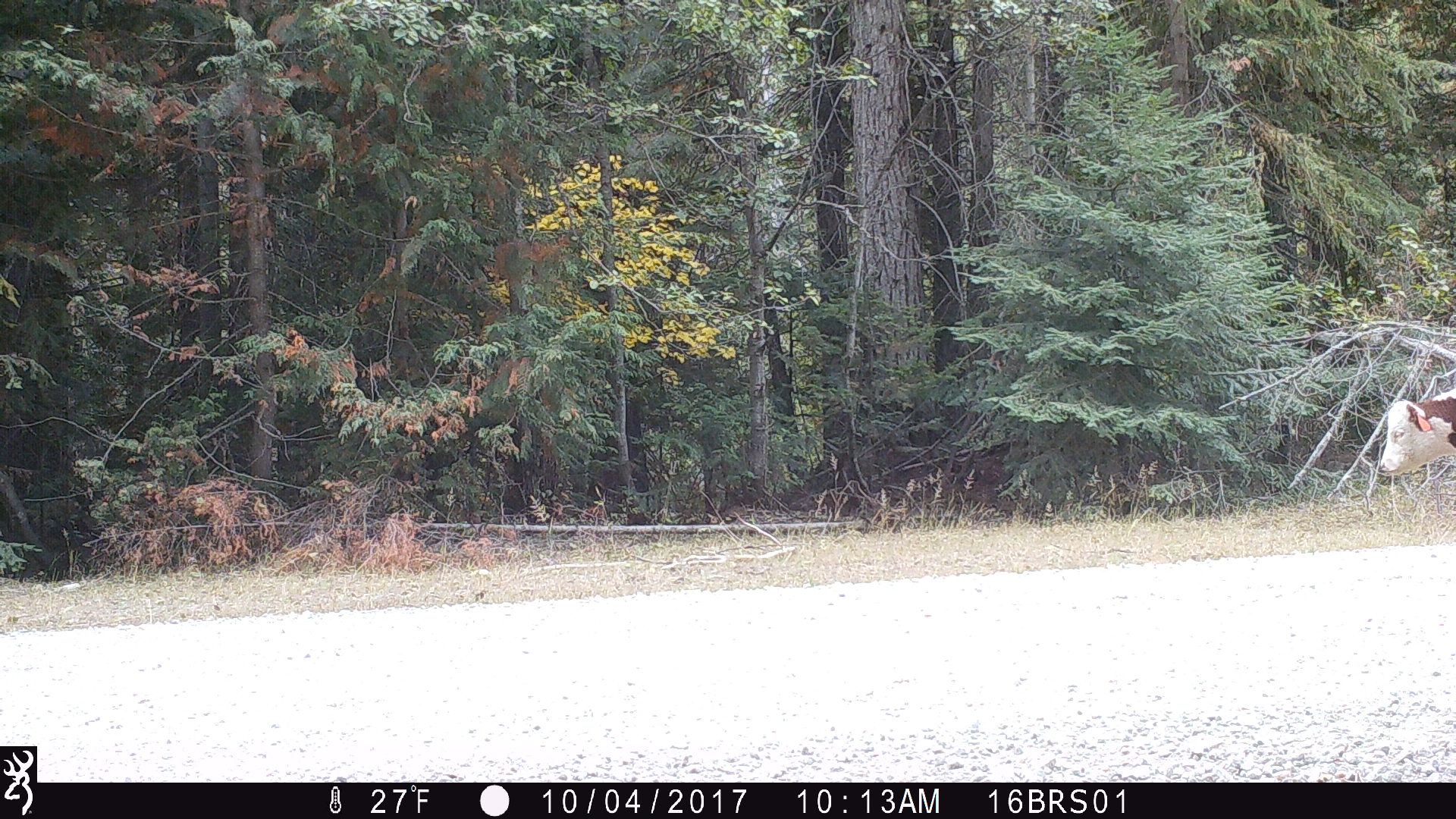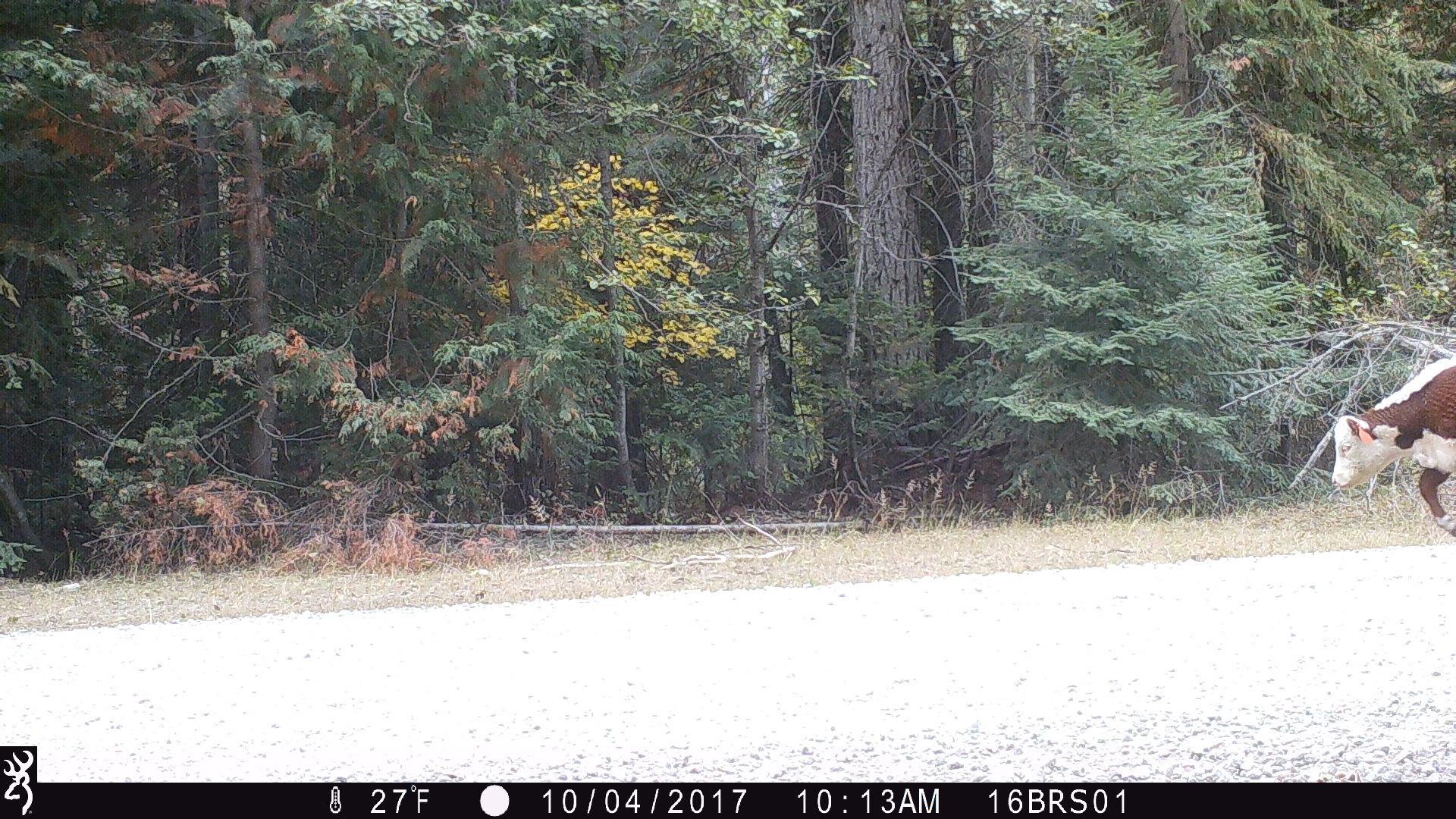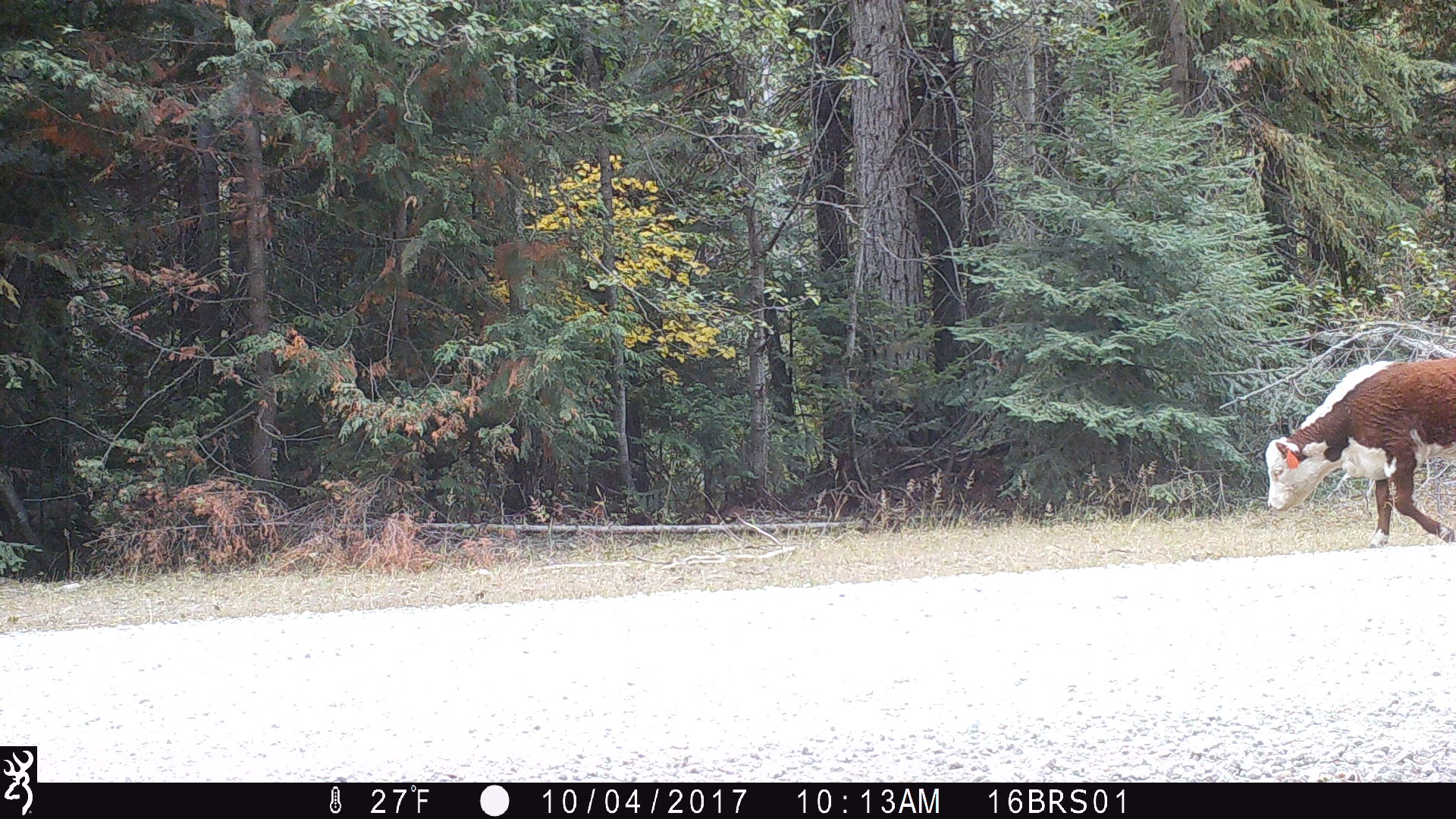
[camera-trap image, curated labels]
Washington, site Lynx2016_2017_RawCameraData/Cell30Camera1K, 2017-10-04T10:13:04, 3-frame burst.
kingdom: Animalia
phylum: Chordata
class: Mammalia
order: Artiodactyla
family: Bovidae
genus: Bos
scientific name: Bos taurus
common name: domestic cattle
Domestic cattle (Bos taurus). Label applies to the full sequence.